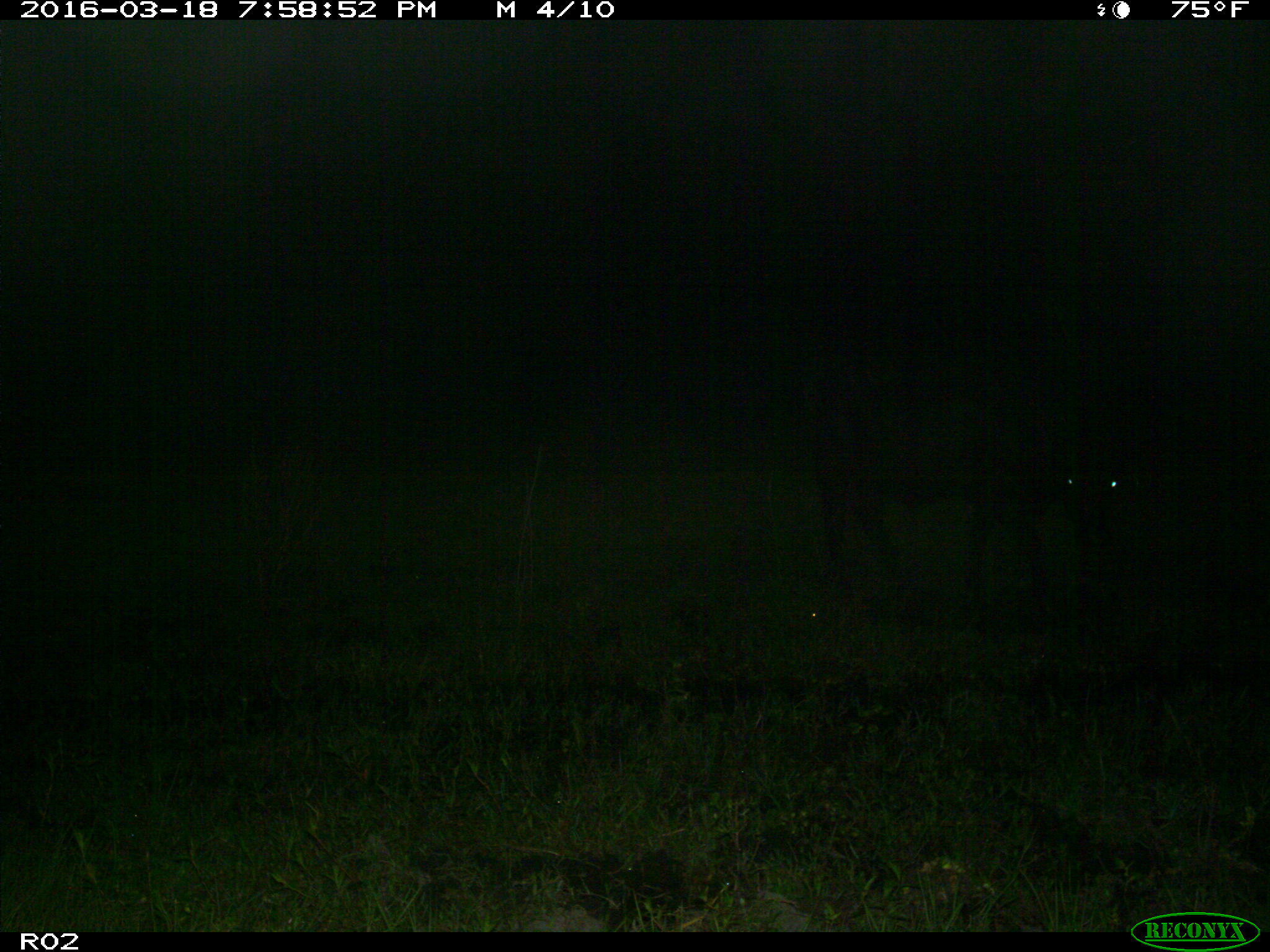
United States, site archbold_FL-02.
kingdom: Animalia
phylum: Chordata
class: Mammalia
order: Artiodactyla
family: Bovidae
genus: Bos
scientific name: Bos taurus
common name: domestic cow